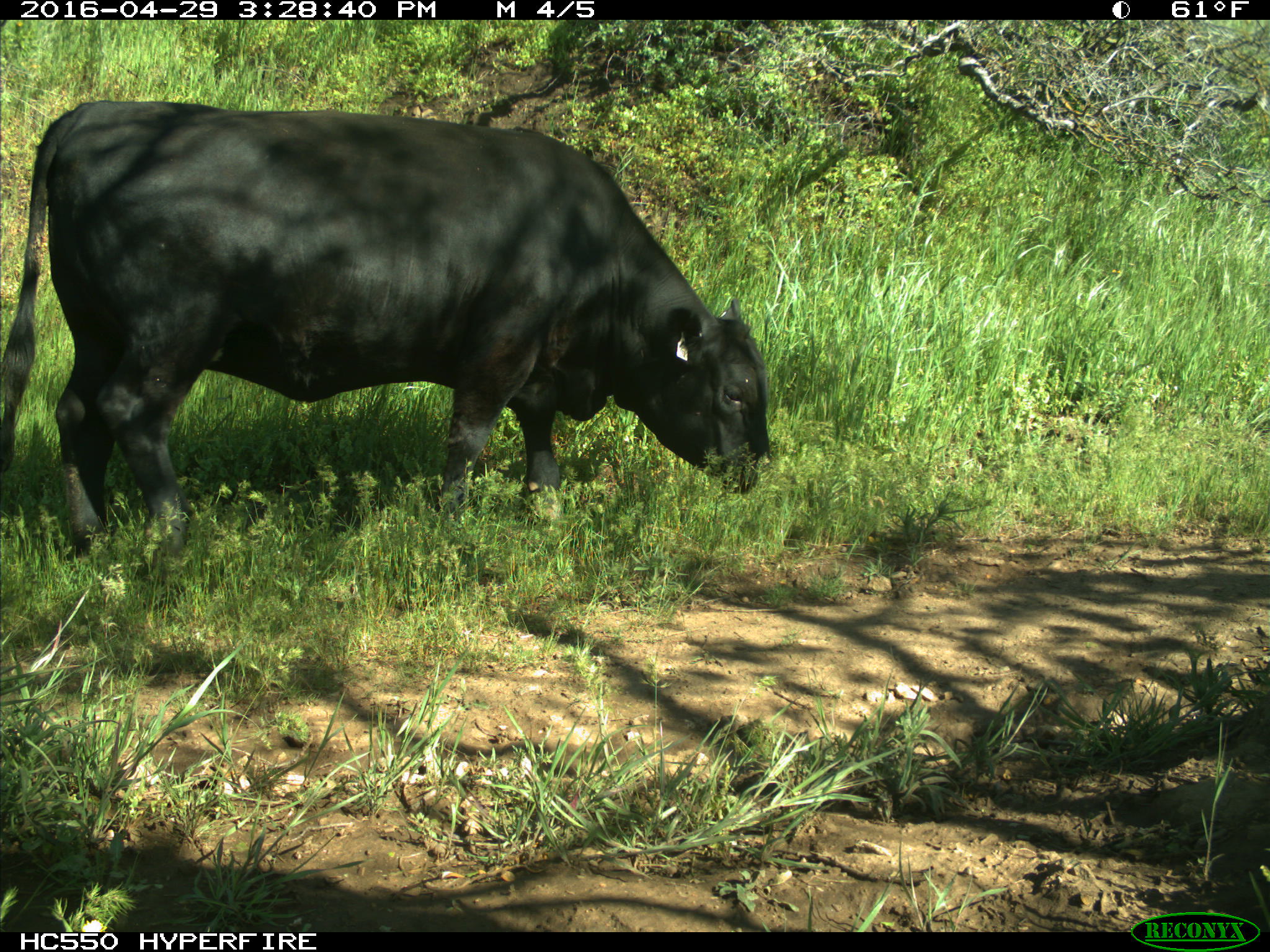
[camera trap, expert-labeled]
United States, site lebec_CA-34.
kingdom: Animalia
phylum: Chordata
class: Mammalia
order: Artiodactyla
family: Bovidae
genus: Bos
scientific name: Bos taurus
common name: domestic cow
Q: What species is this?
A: Bos taurus (domestic cow).